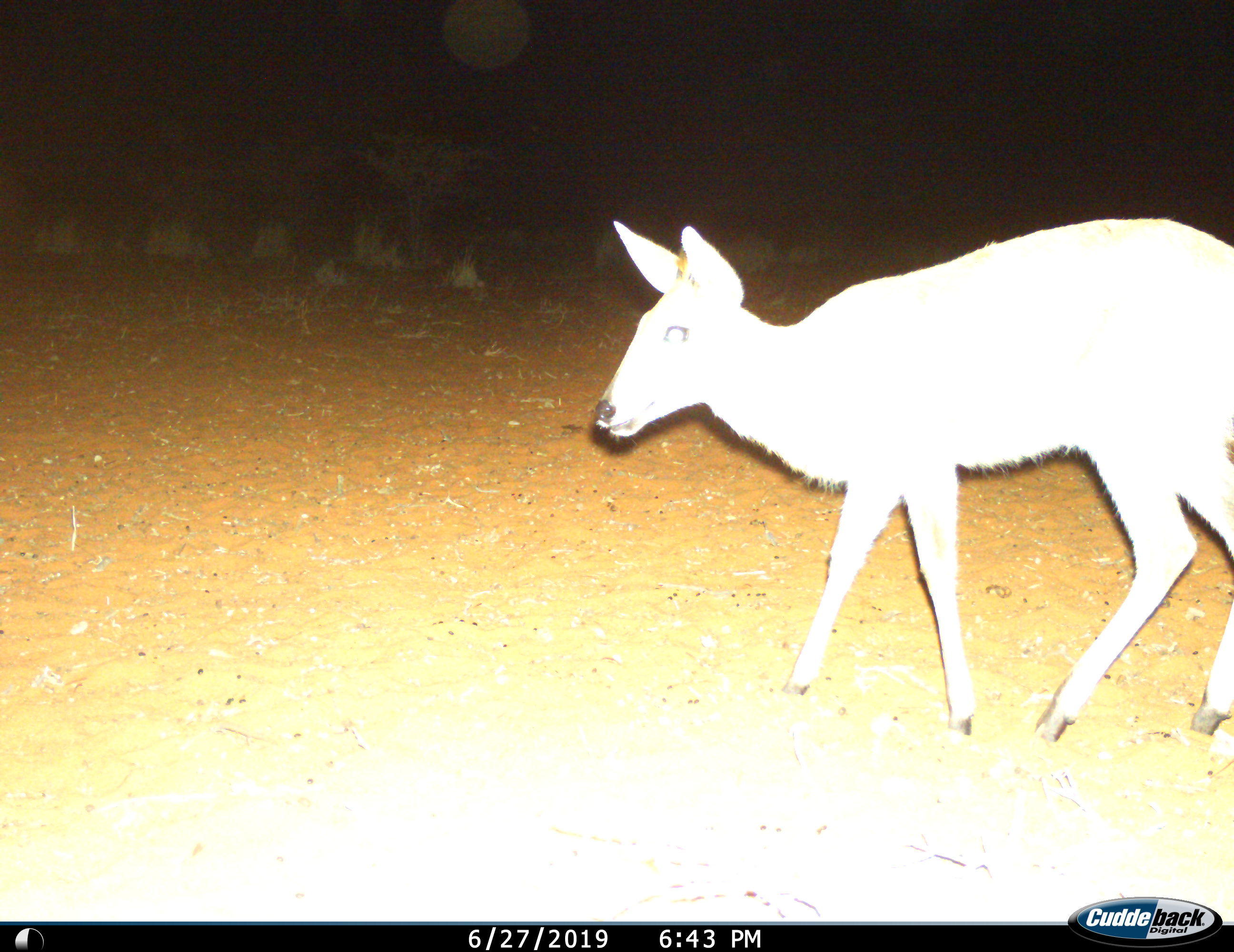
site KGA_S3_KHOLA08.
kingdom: Animalia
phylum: Chordata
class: Mammalia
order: Artiodactyla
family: Bovidae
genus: Sylvicapra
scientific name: Sylvicapra grimmia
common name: common duiker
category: duikercommongrey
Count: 1.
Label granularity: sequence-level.